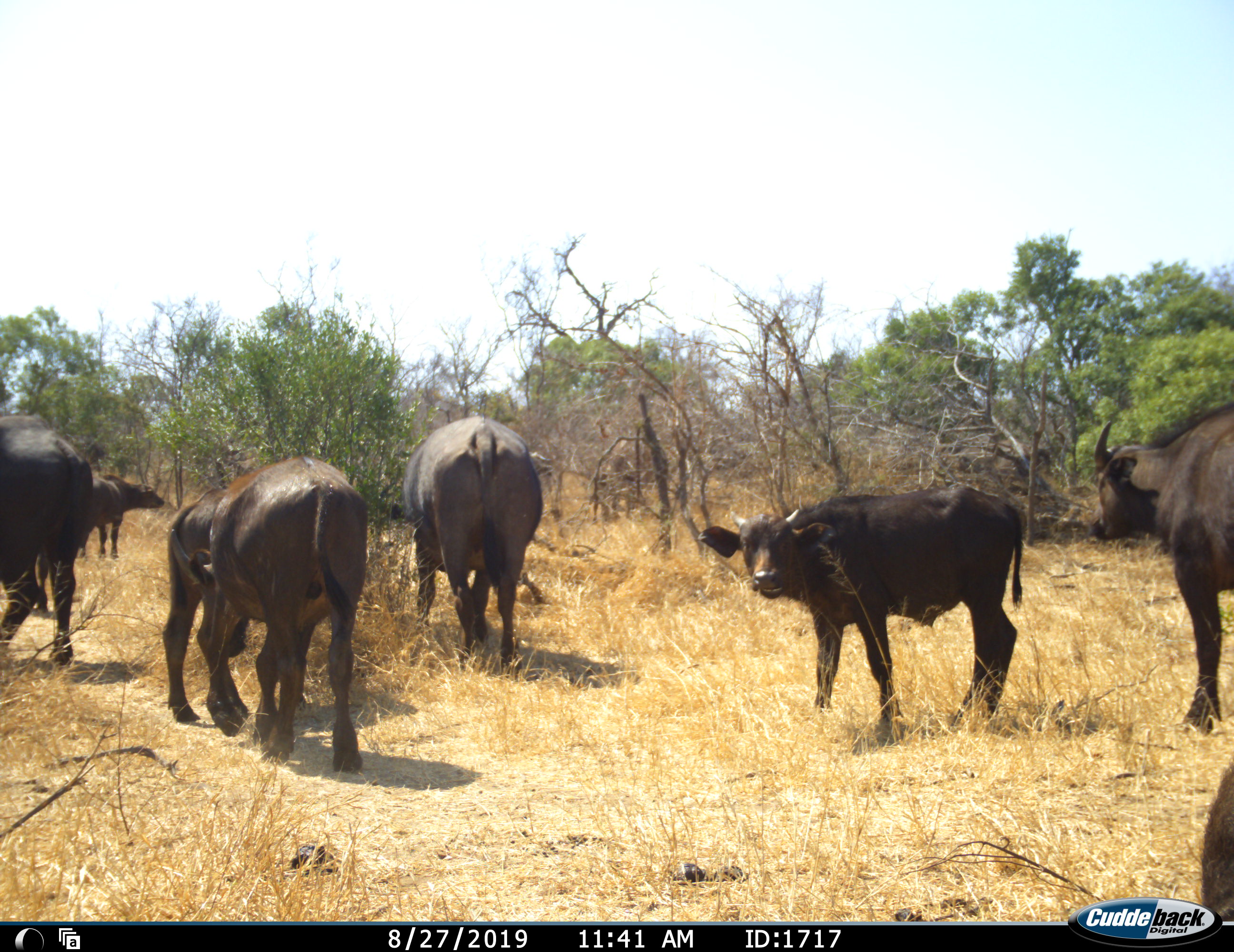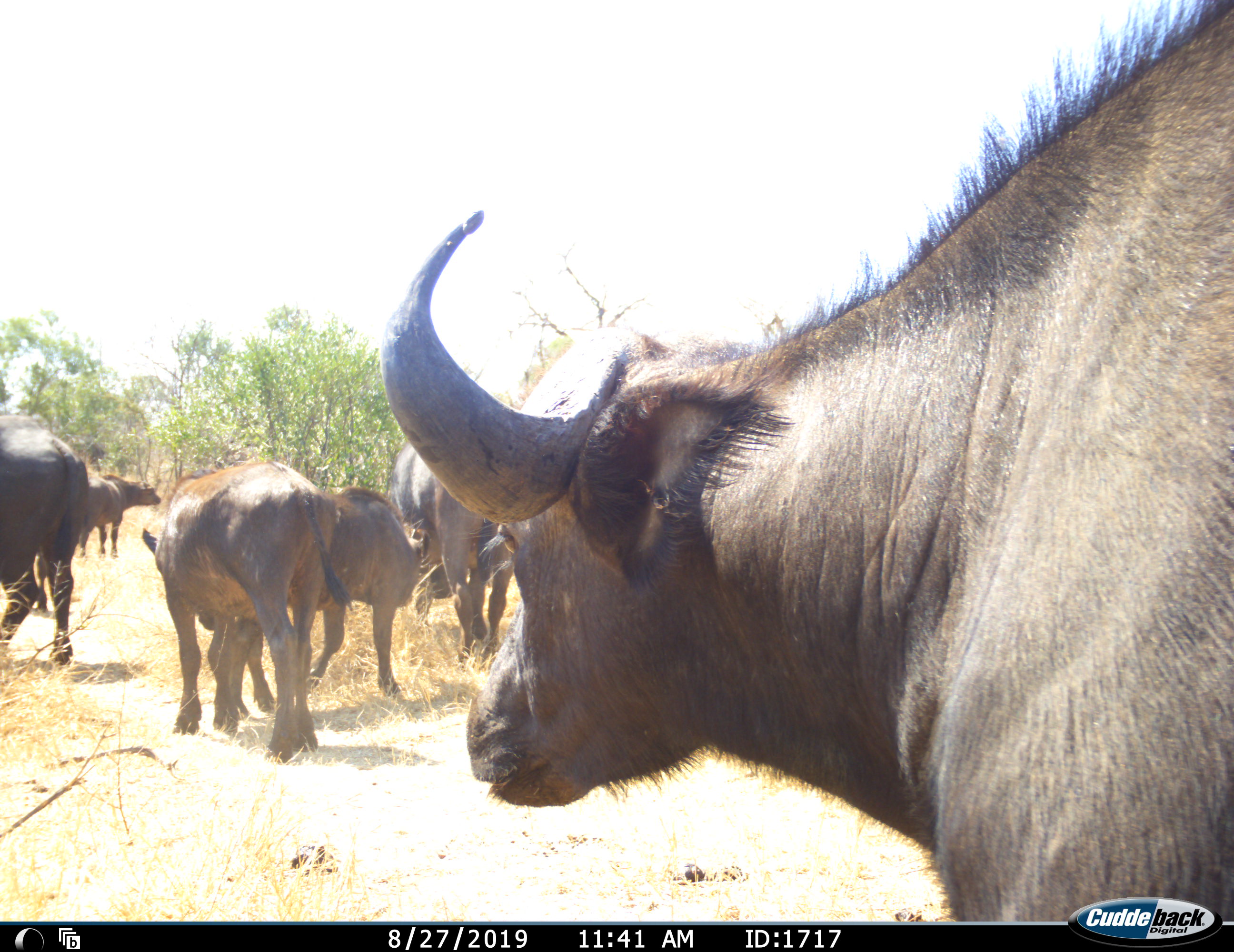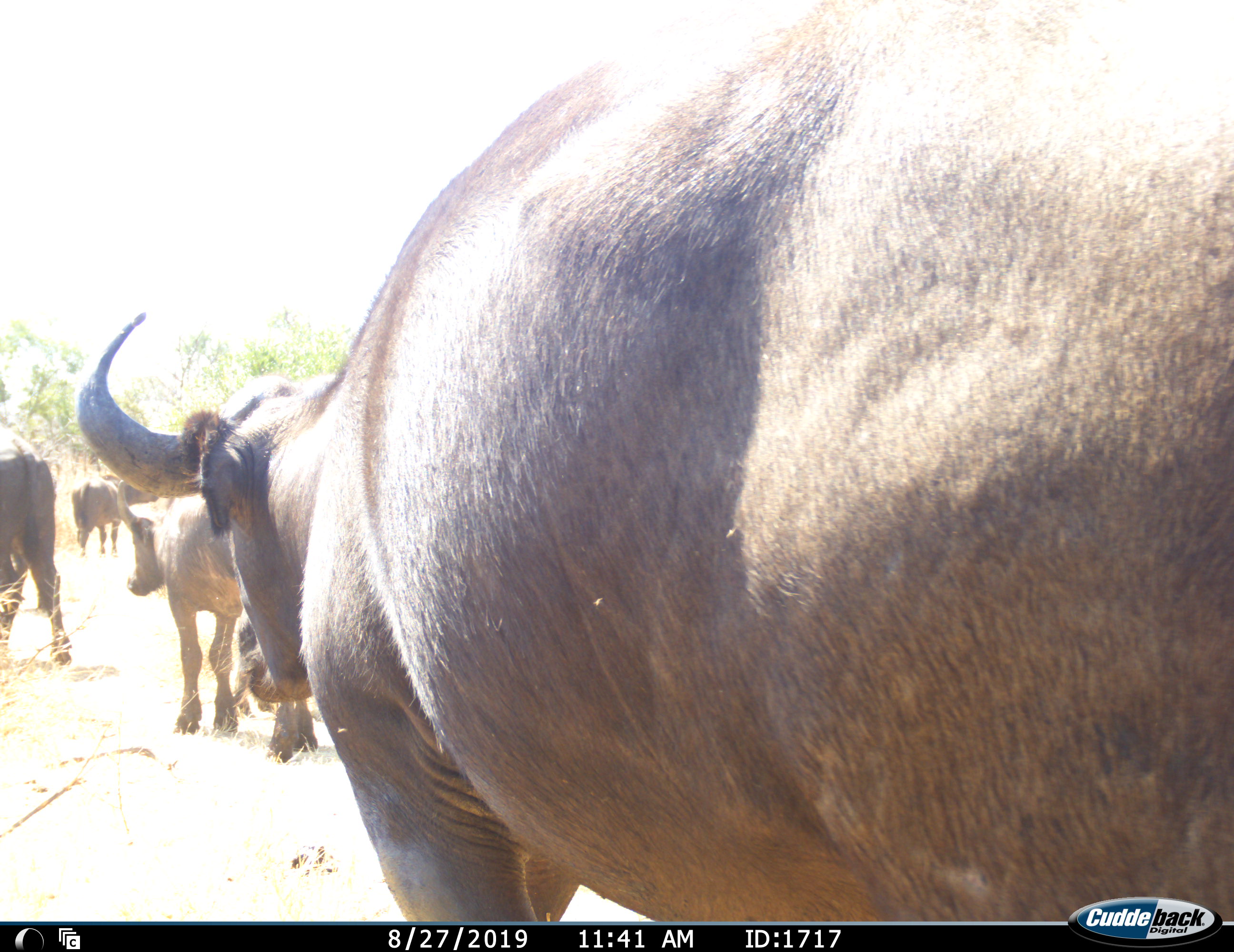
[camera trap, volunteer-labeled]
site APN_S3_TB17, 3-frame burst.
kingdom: Animalia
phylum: Chordata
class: Mammalia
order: Artiodactyla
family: Bovidae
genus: Syncerus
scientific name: Syncerus caffer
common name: african buffalo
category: buffalo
Buffalo (african buffalo) (Syncerus caffer), count 8. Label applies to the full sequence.